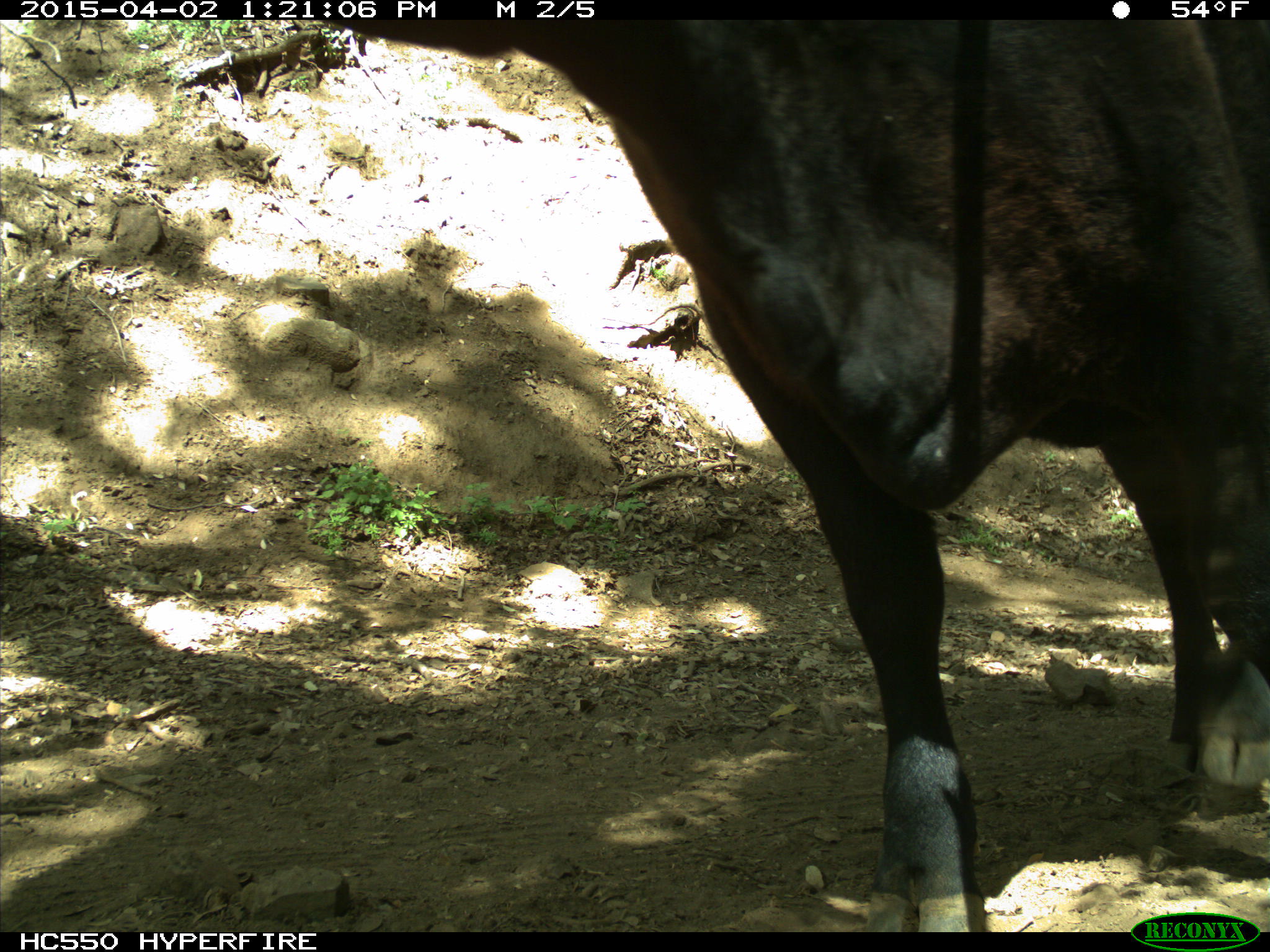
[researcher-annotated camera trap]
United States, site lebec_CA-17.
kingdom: Animalia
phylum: Chordata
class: Mammalia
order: Artiodactyla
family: Bovidae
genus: Bos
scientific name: Bos taurus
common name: domestic cow